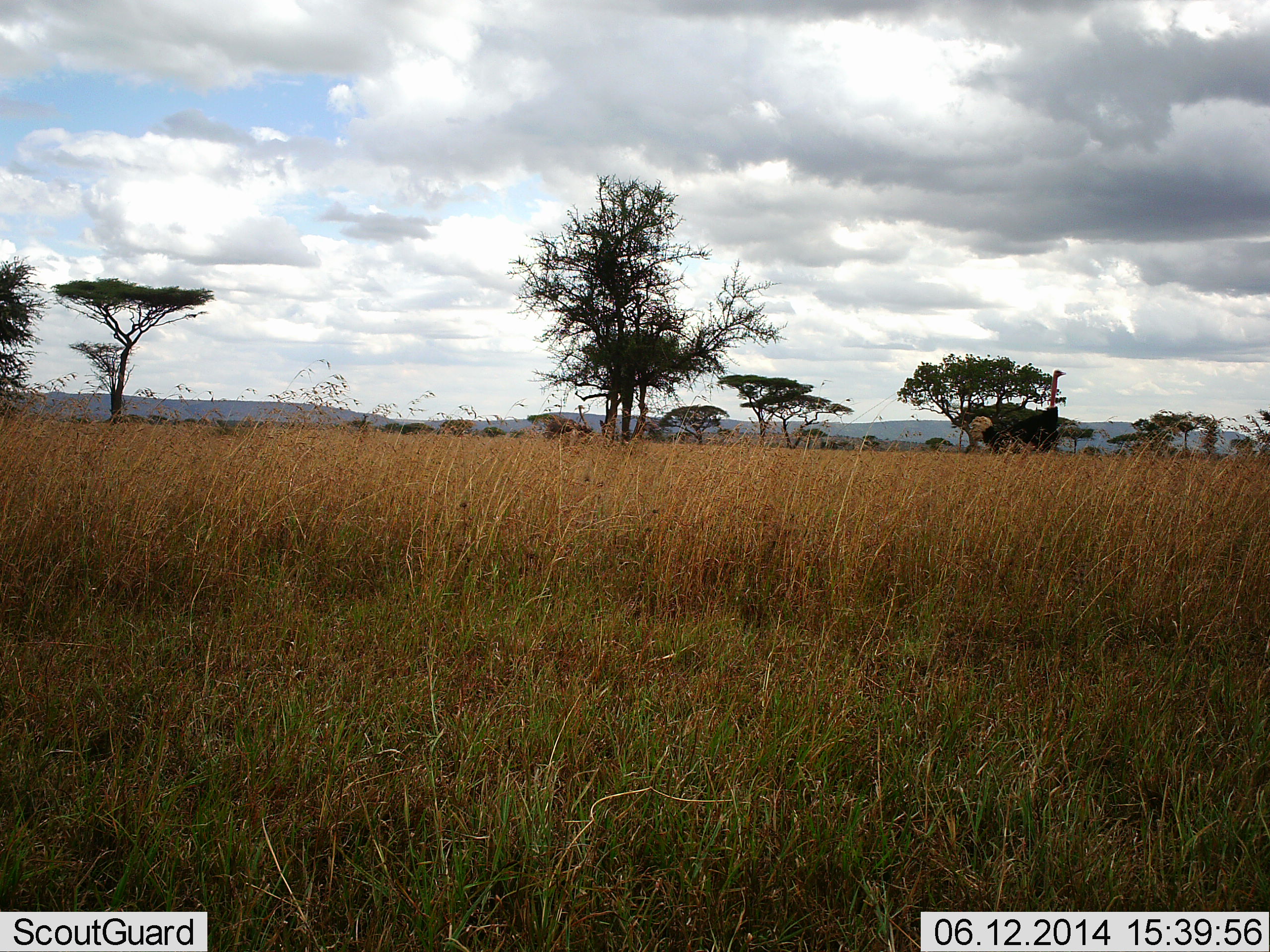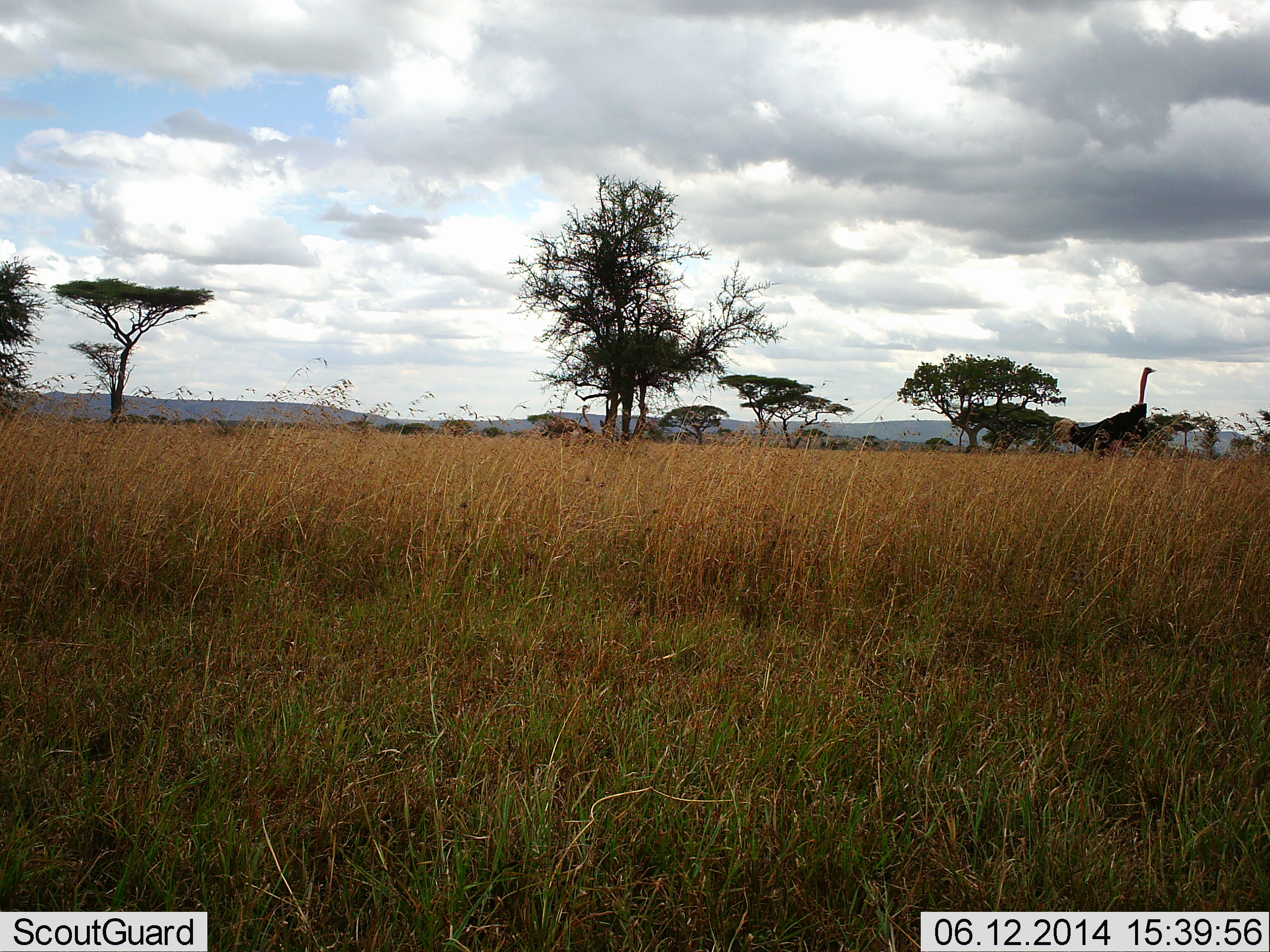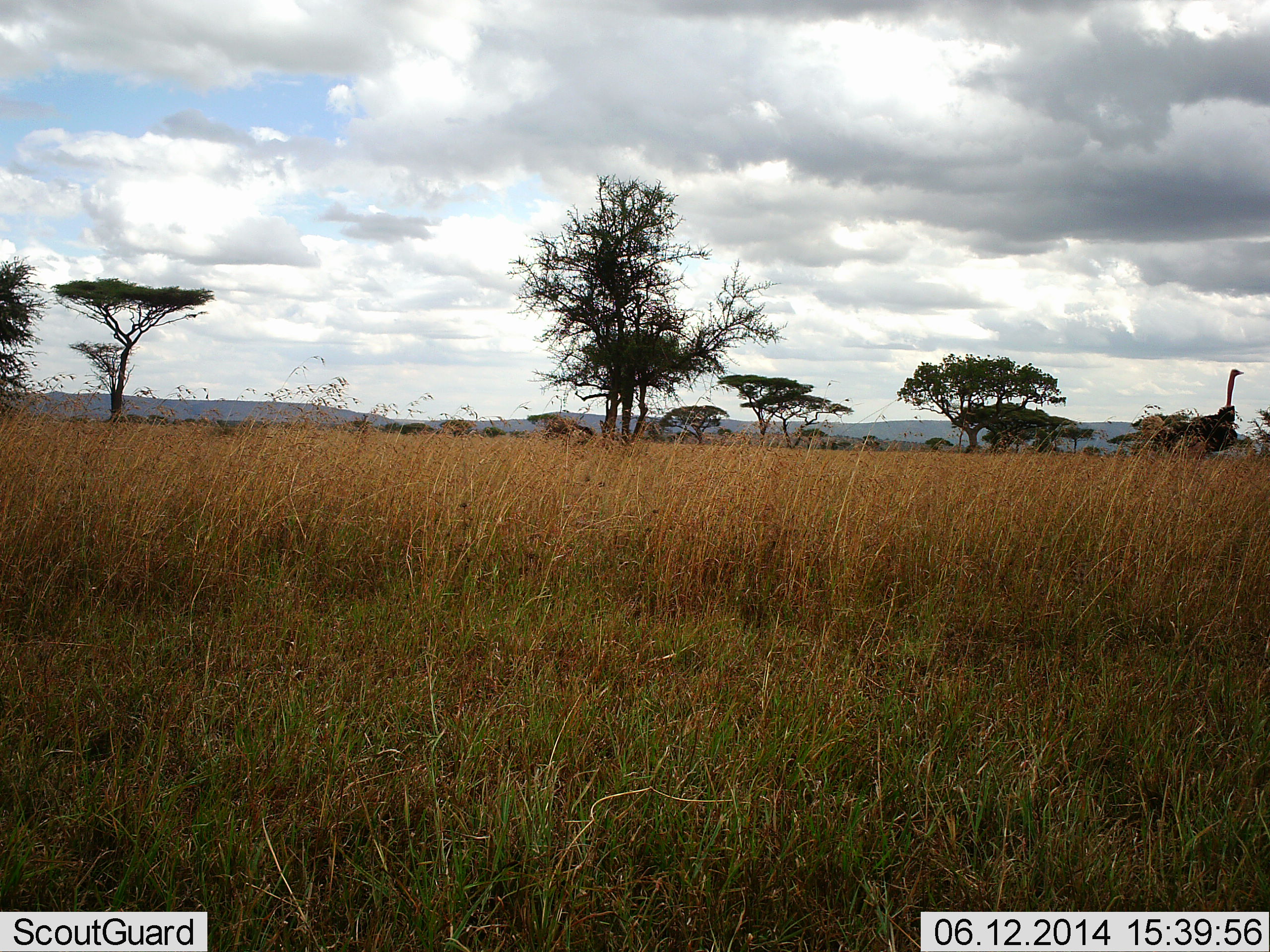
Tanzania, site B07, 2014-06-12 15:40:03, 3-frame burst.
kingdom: Animalia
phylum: Chordata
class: Aves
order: Struthioniformes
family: Struthionidae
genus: Struthio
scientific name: Struthio camelus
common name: ostrich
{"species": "ostrich (Struthio camelus)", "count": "1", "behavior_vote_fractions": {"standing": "20%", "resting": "0%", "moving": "90%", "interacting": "0%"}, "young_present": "0%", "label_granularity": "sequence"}